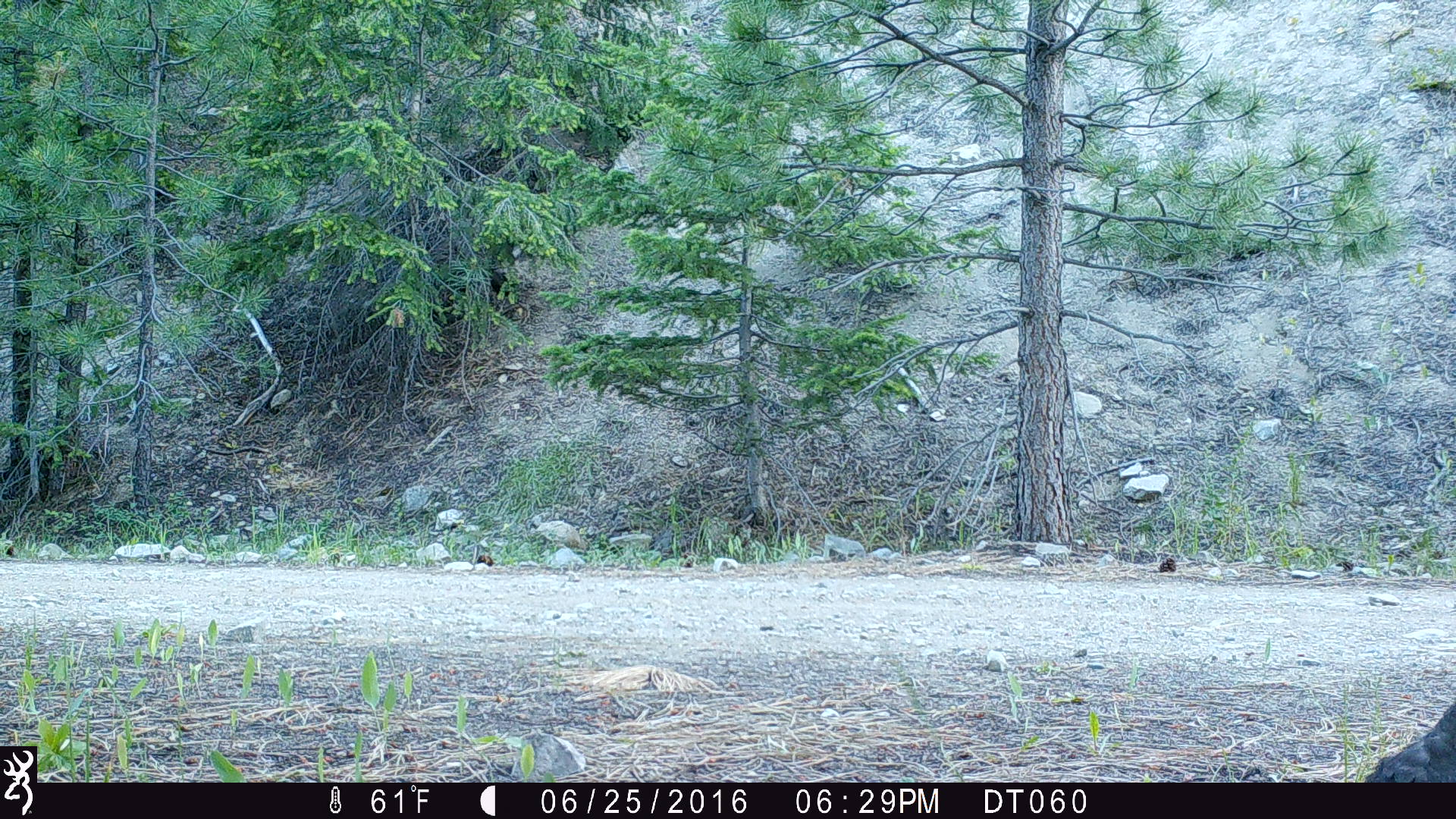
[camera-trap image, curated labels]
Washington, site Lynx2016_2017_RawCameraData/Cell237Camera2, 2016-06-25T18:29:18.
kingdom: Animalia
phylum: Chordata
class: Aves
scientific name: Aves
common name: birds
Aves (birds). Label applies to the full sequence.